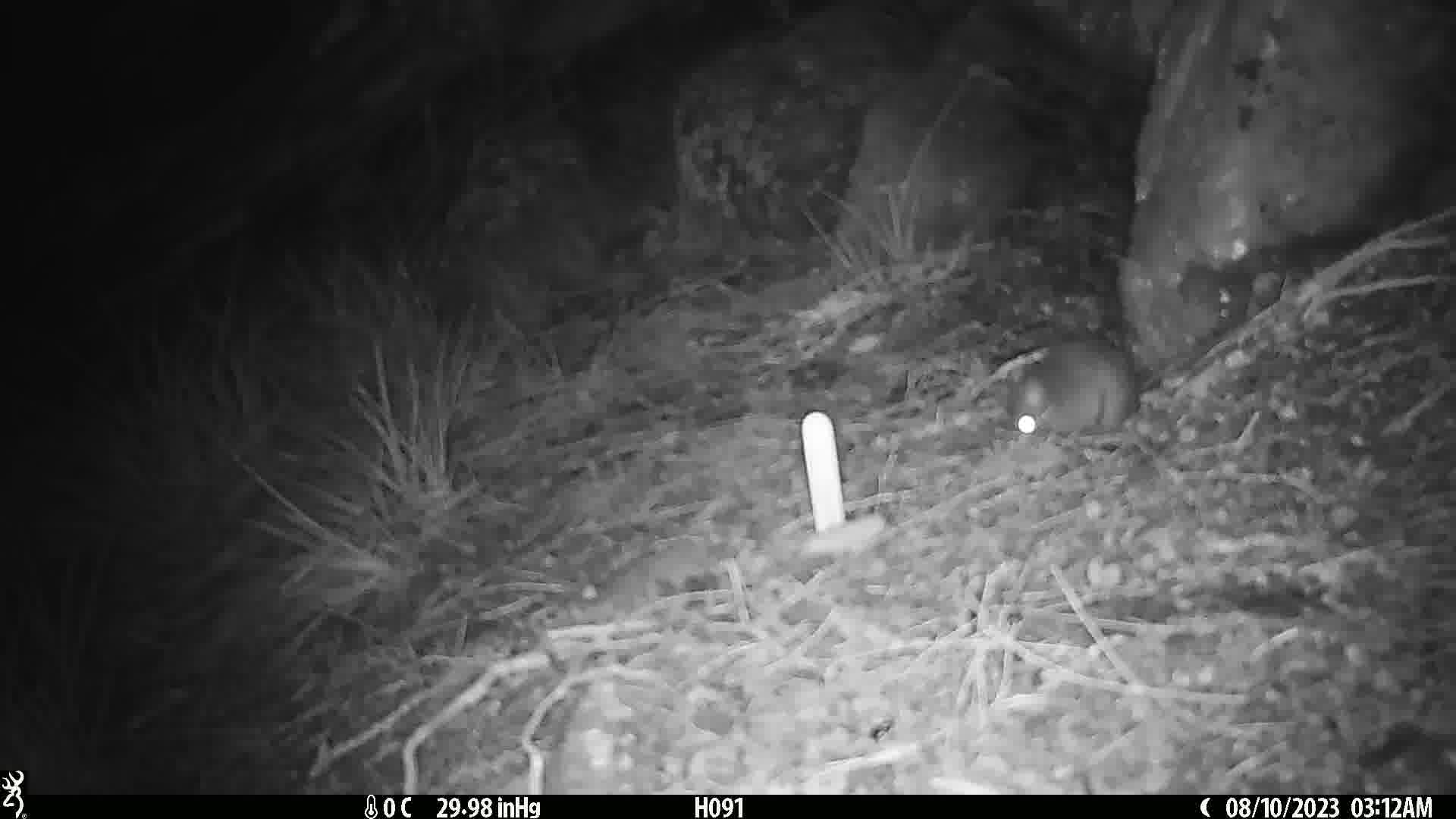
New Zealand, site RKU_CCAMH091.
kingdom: Animalia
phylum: Chordata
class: Mammalia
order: Rodentia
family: Muridae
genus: Rattus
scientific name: Rattus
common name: rat